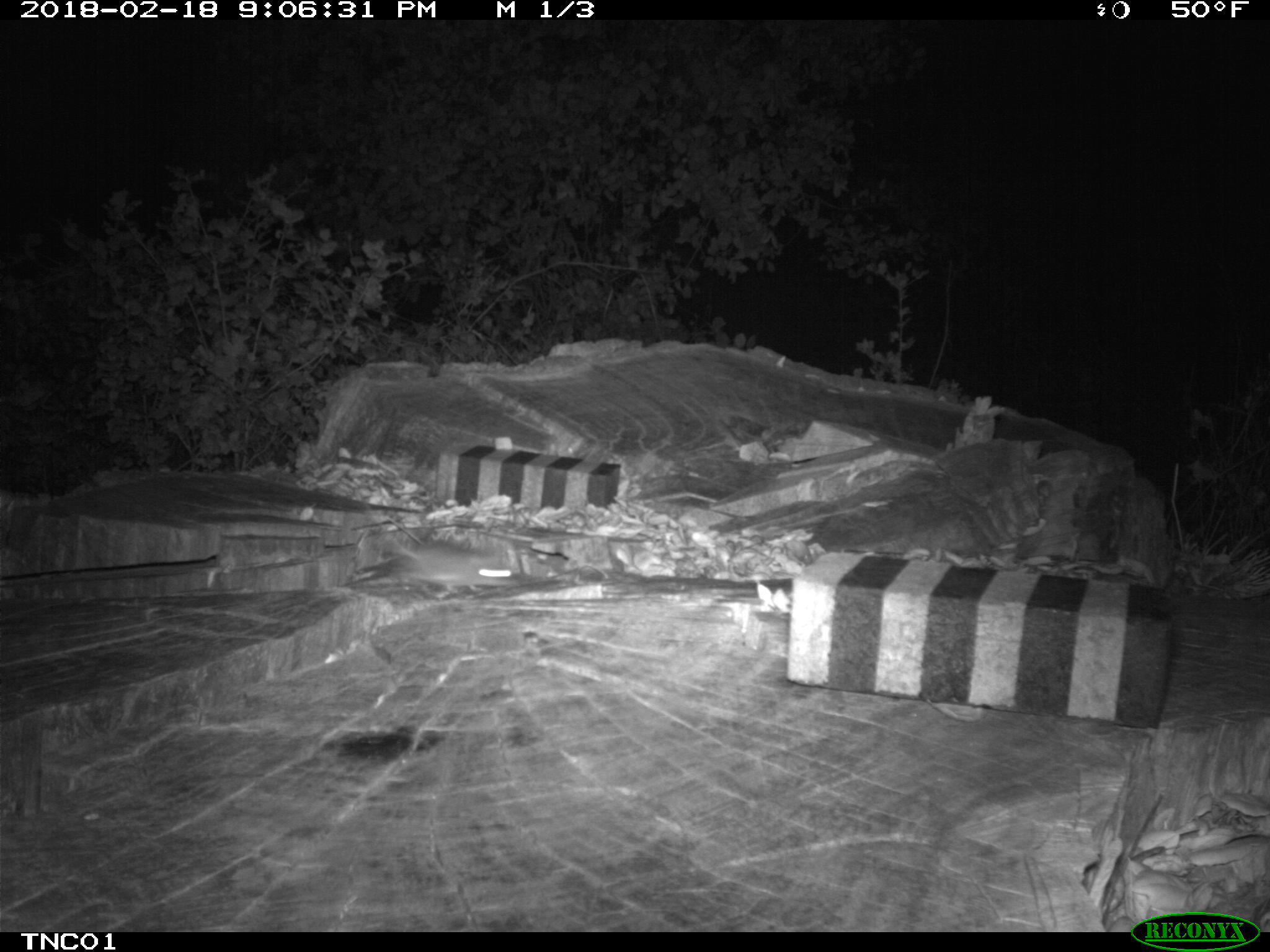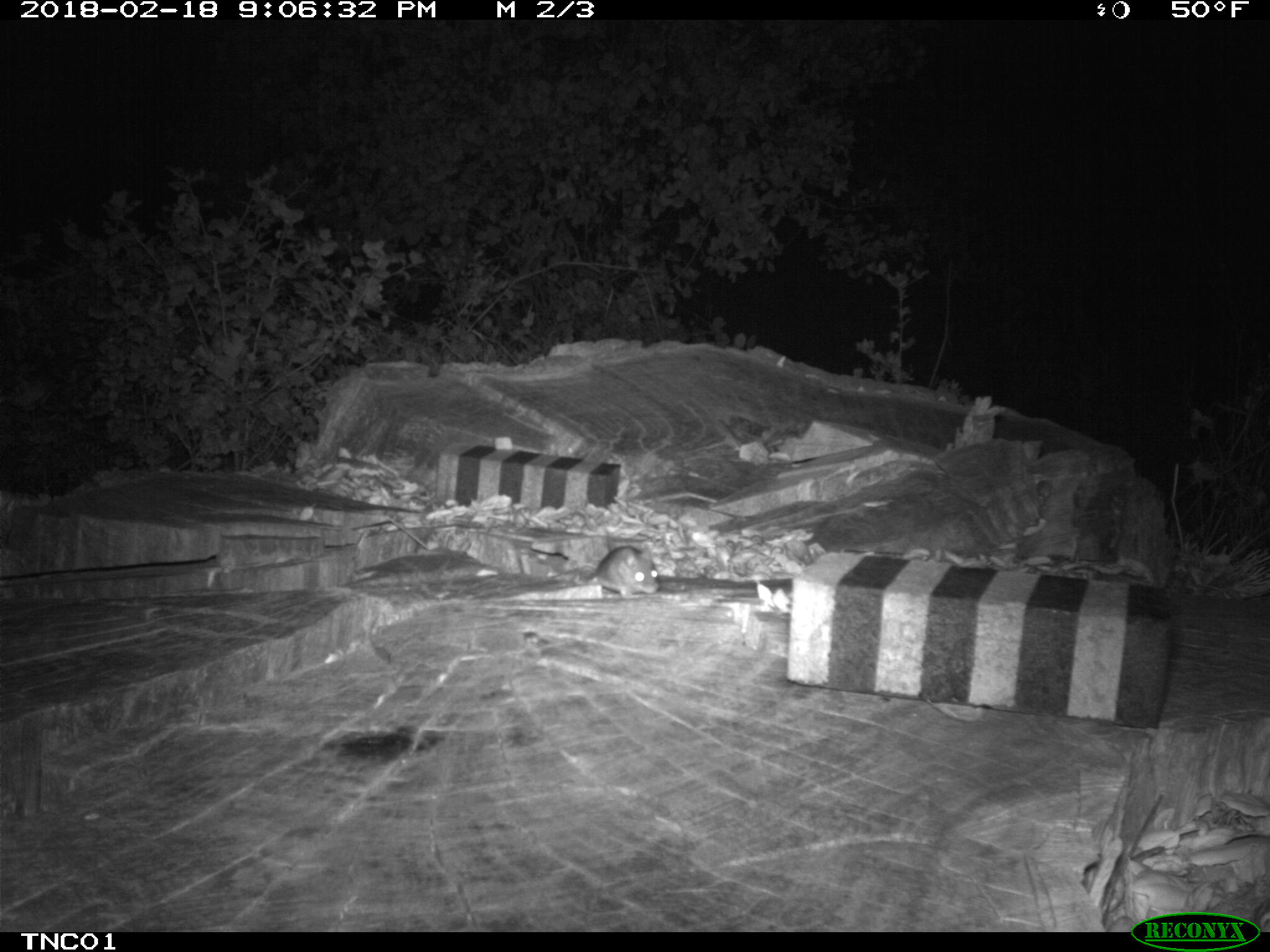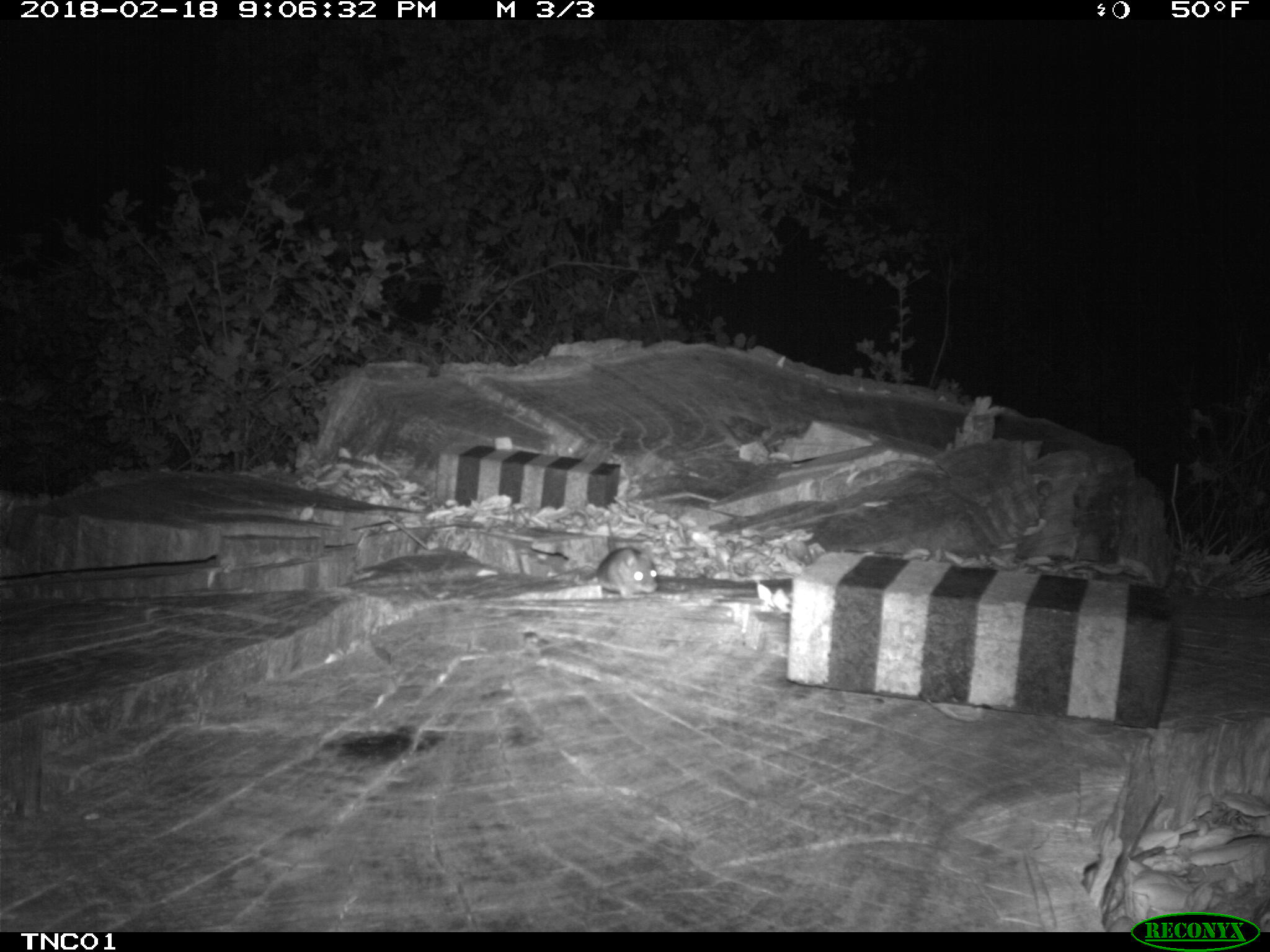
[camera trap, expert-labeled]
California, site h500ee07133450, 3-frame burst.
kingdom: Animalia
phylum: Chordata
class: Mammalia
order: Rodentia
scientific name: Rodentia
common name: rodent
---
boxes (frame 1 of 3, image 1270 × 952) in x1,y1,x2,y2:
rodent: 389,544,515,595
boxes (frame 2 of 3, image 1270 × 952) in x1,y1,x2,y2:
rodent: 548,545,660,599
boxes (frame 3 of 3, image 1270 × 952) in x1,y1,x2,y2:
rodent: 595,536,659,599